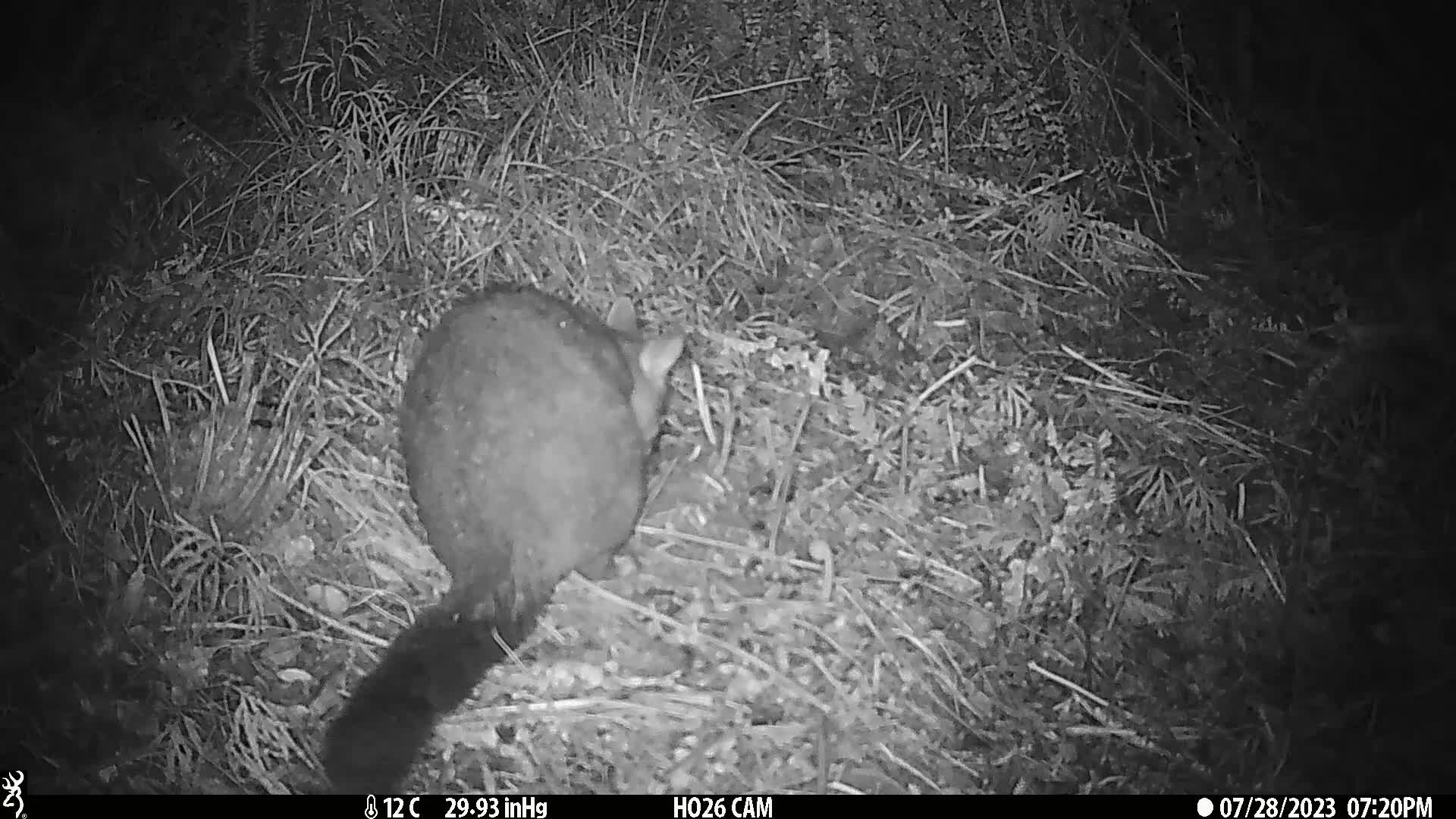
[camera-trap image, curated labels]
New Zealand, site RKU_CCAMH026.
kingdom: Animalia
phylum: Chordata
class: Mammalia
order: Diprotodontia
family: Phalangeridae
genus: Trichosurus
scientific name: Trichosurus vulpecula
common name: common brushtail possum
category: possum